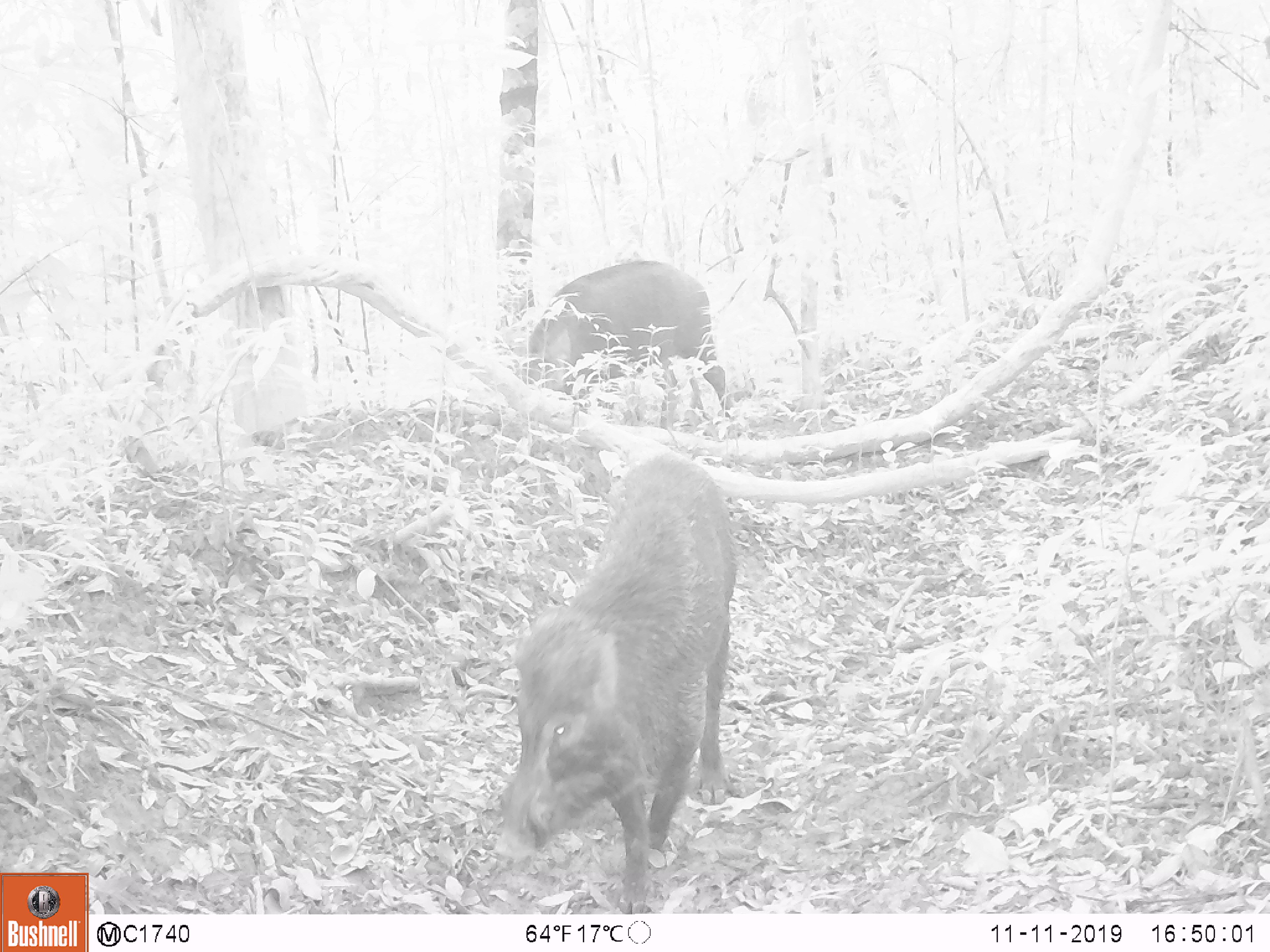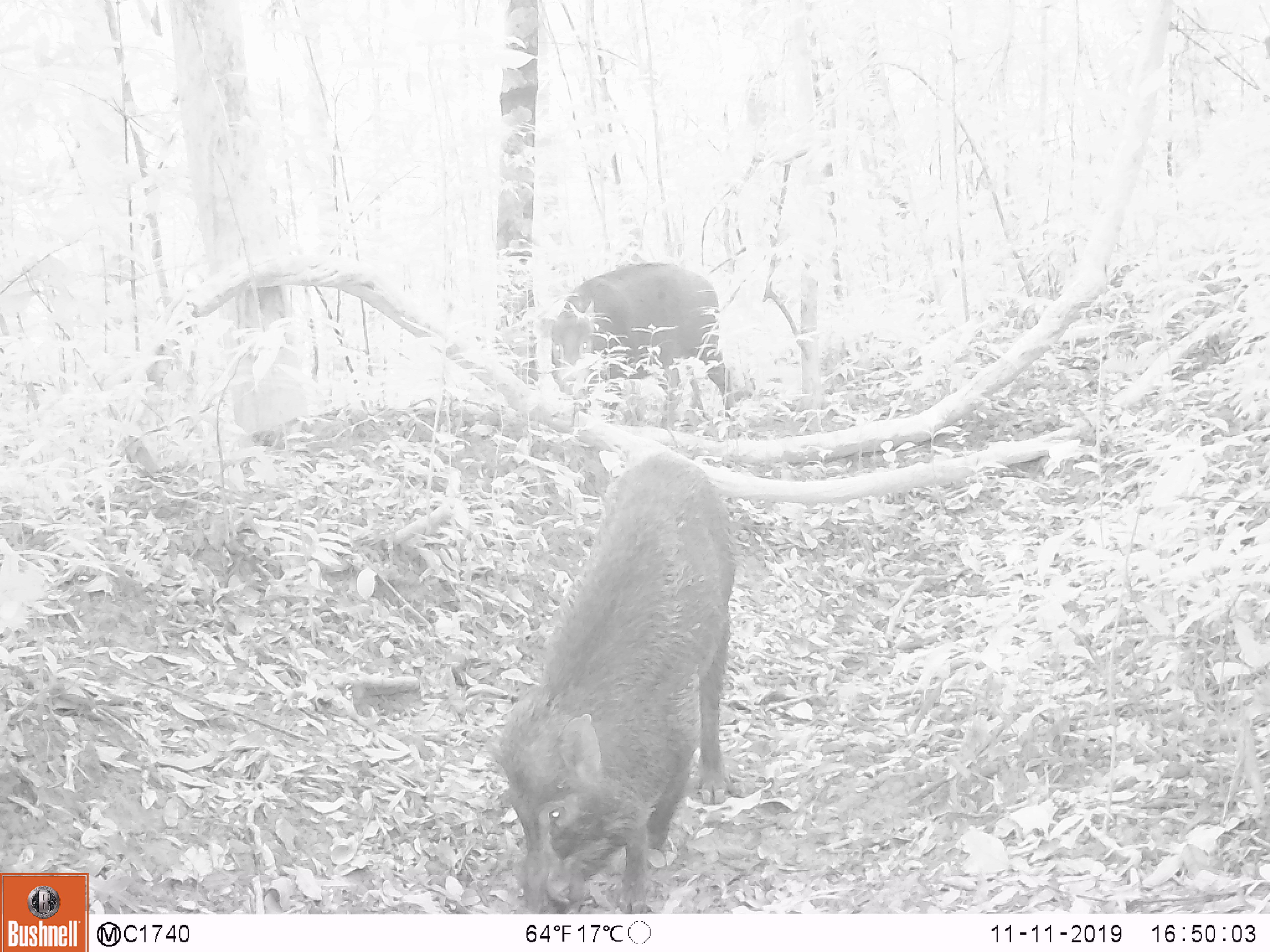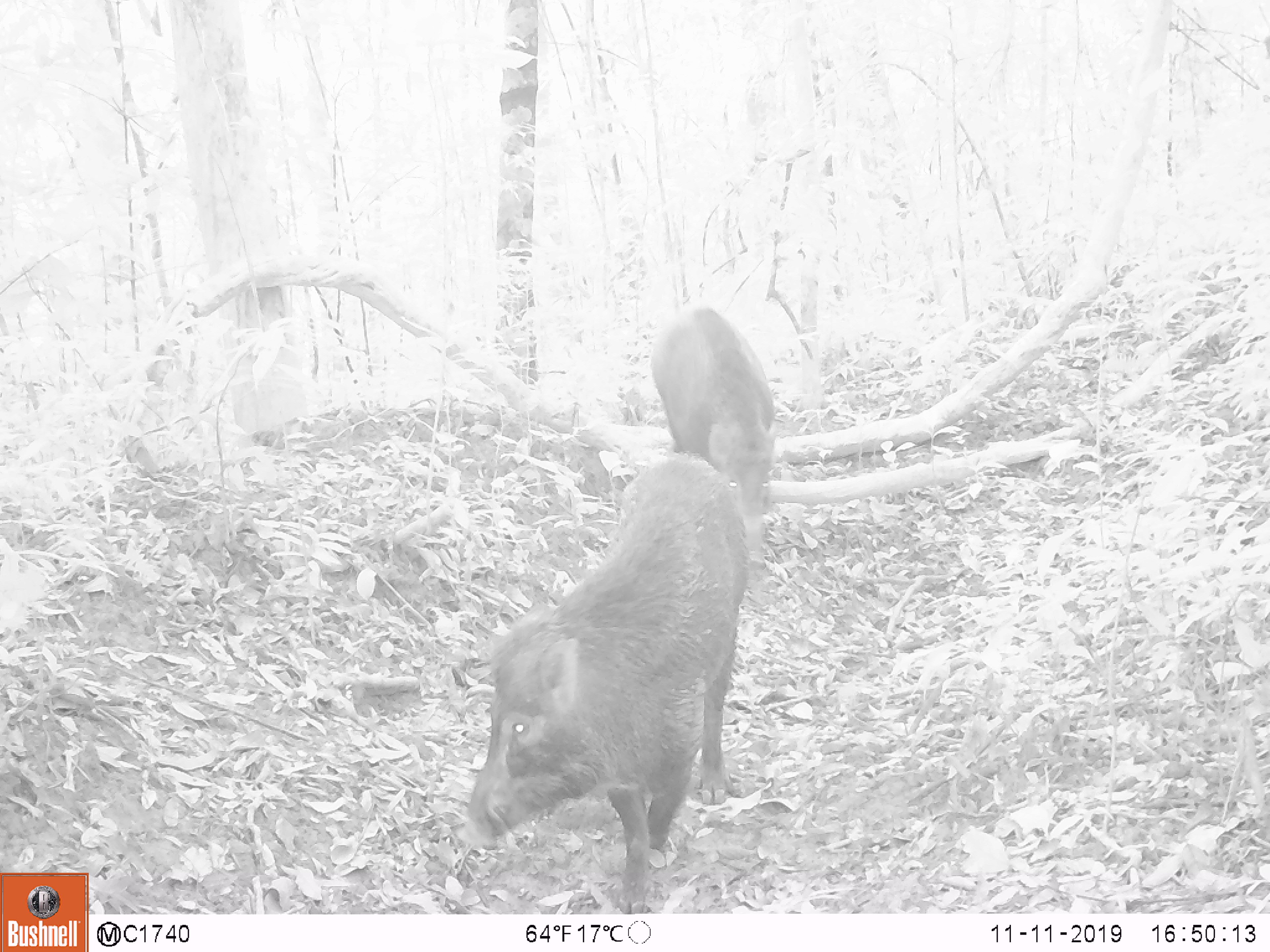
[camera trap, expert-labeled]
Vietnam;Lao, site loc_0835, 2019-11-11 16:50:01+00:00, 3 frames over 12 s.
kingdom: Animalia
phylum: Chordata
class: Mammalia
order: Artiodactyla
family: Suidae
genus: Sus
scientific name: Sus scrofa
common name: eurasian wild pig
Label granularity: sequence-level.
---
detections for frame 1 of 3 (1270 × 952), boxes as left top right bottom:
eurasian wild pig: 495 455 738 914; 525 257 735 426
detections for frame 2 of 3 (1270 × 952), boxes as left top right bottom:
eurasian wild pig: 483 452 738 914; 545 261 740 429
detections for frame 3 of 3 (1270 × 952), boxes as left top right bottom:
eurasian wild pig: 455 450 751 914; 650 306 780 571